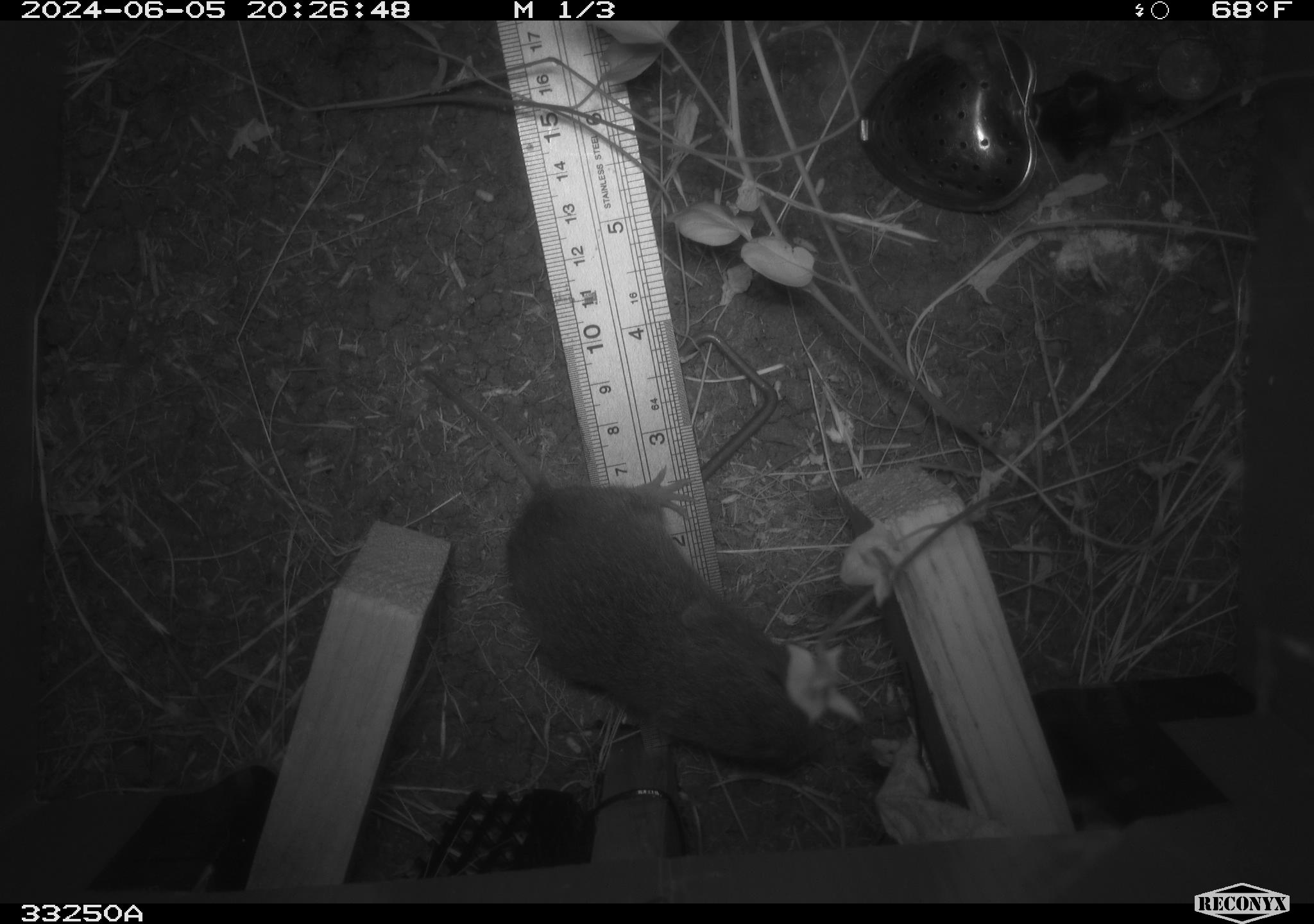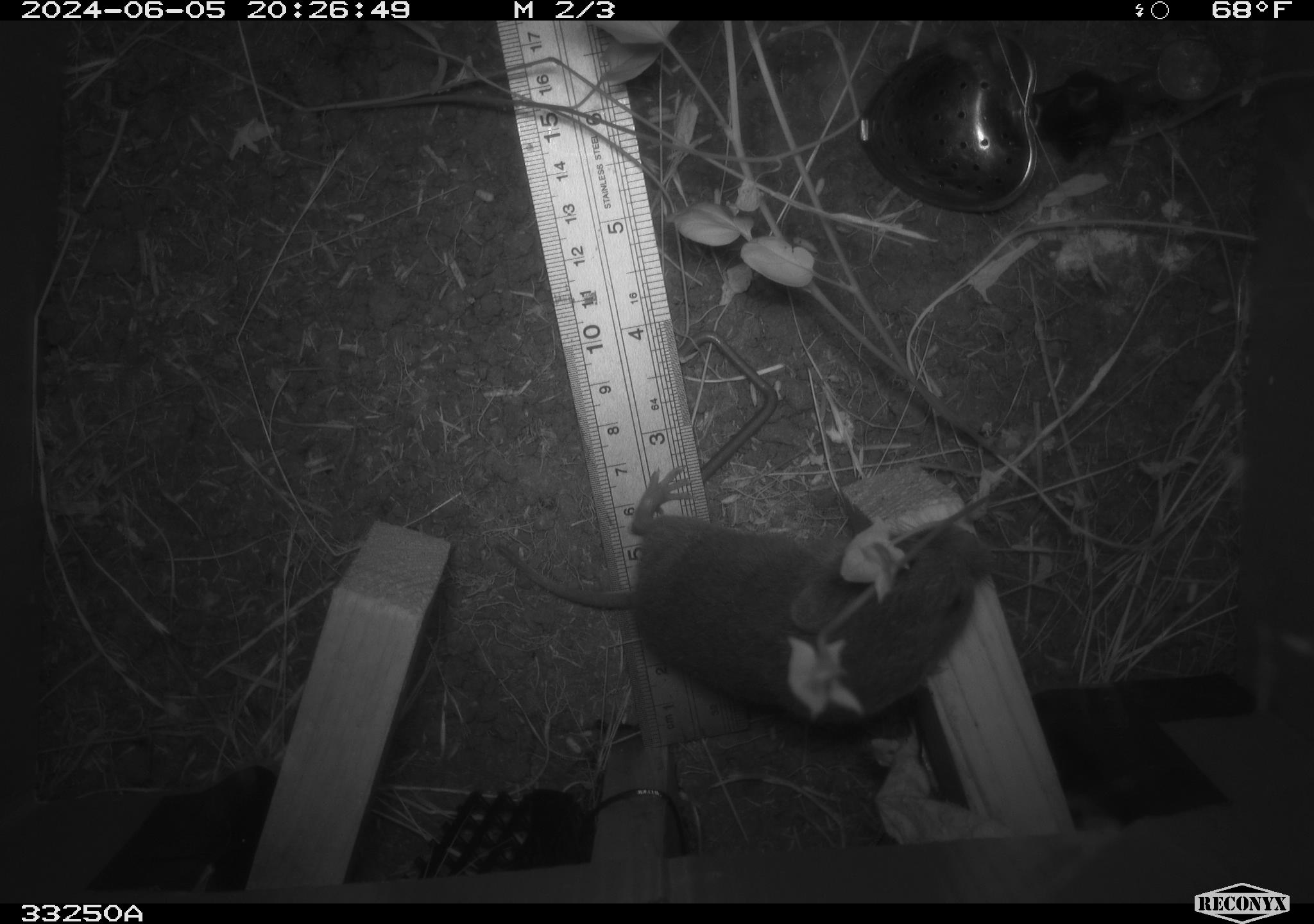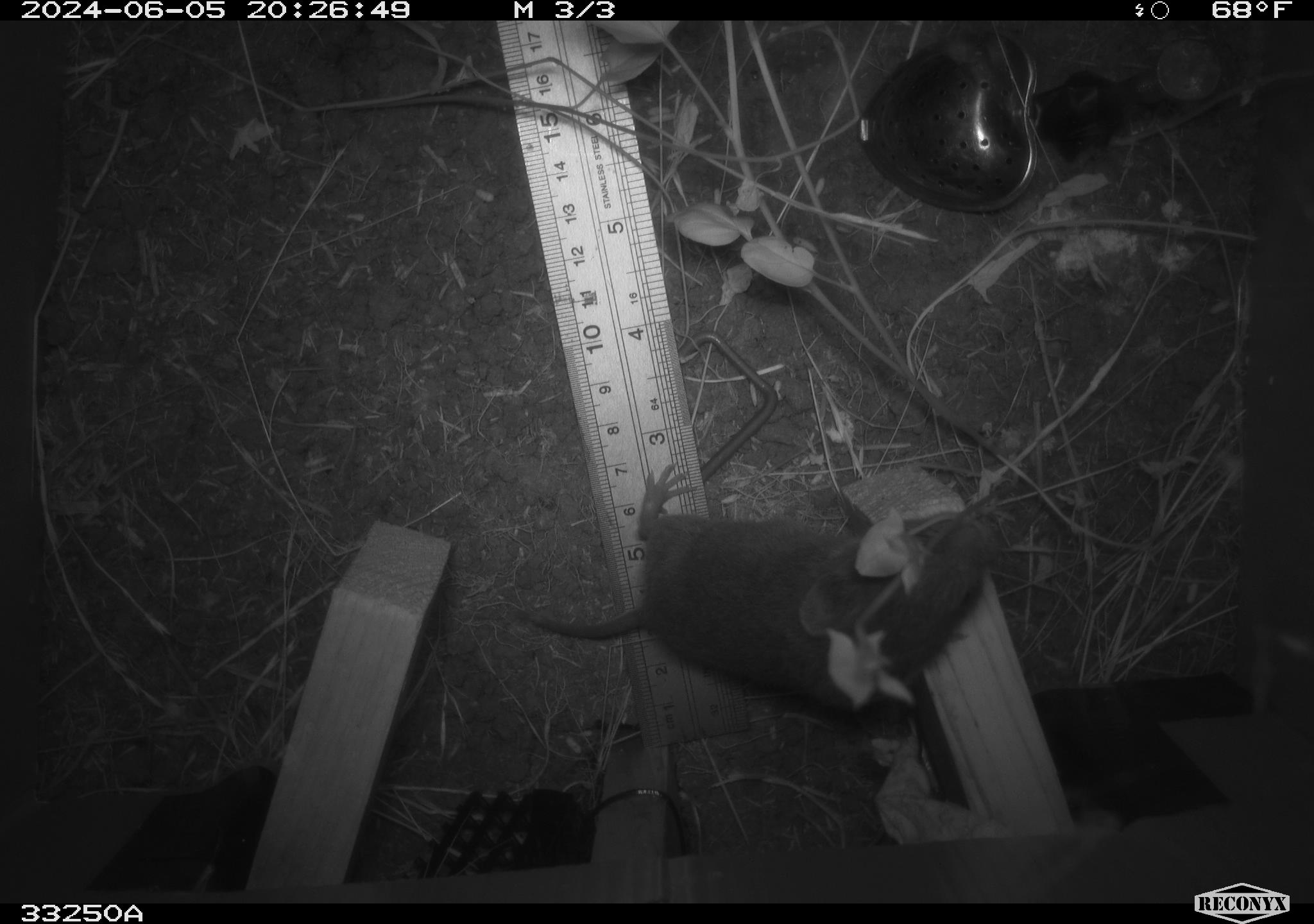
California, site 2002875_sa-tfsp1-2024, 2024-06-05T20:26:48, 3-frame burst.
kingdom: Animalia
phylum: Chordata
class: Mammalia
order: Rodentia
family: Cricetidae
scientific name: Arvicolinae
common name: voles, lemmings, and muskrats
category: arvicolinae subfamily